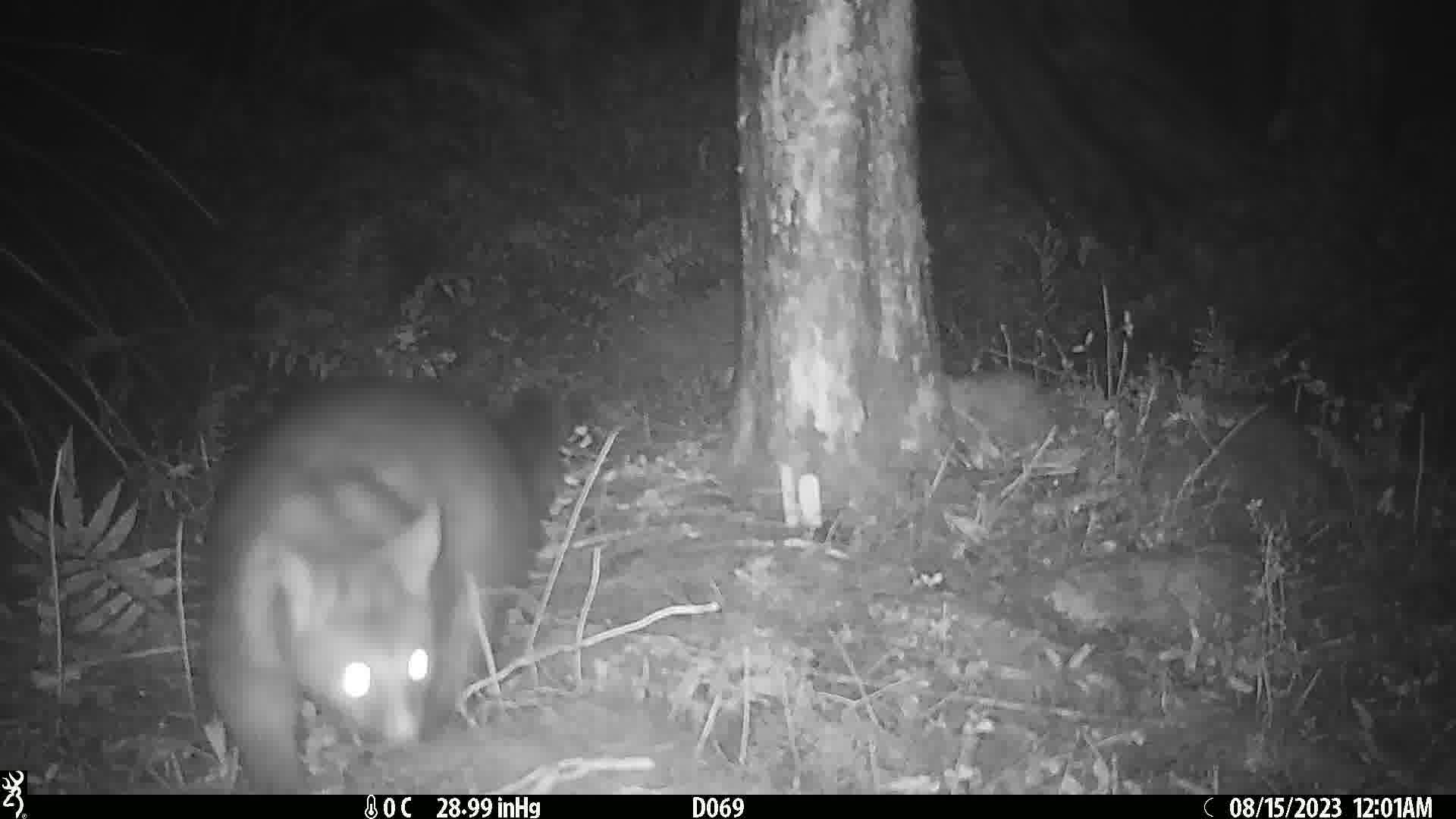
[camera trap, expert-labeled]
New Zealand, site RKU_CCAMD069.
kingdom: Animalia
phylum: Chordata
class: Mammalia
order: Diprotodontia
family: Phalangeridae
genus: Trichosurus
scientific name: Trichosurus vulpecula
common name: common brushtail possum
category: possum